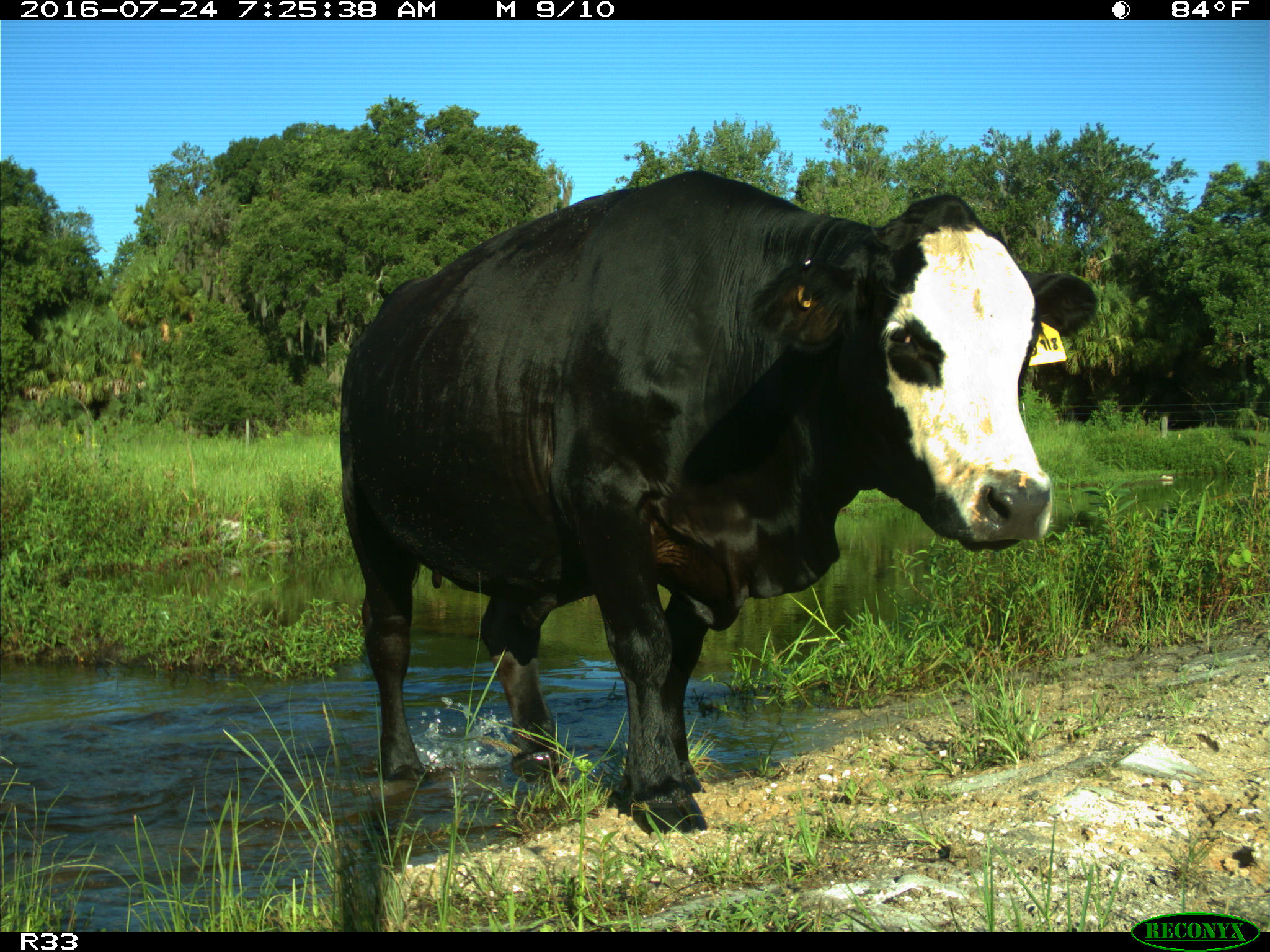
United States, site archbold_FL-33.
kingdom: Animalia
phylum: Chordata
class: Mammalia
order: Artiodactyla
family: Bovidae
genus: Bos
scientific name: Bos taurus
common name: domestic cow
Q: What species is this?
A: Bos taurus (domestic cow).